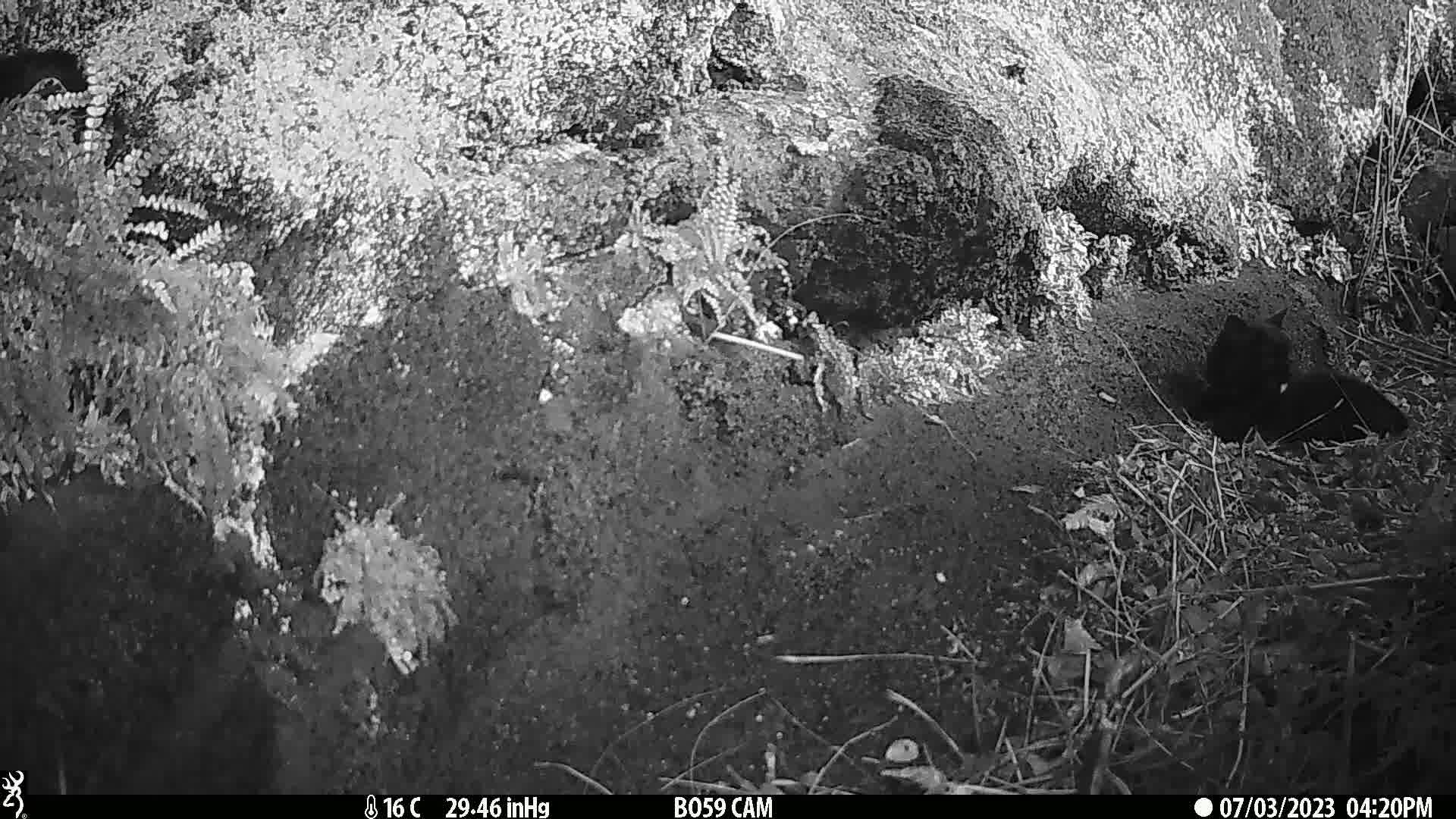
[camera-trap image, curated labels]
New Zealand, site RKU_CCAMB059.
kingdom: Animalia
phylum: Chordata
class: Mammalia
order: Carnivora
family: Felidae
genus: Felis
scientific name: Felis catus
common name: domestic cat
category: cat